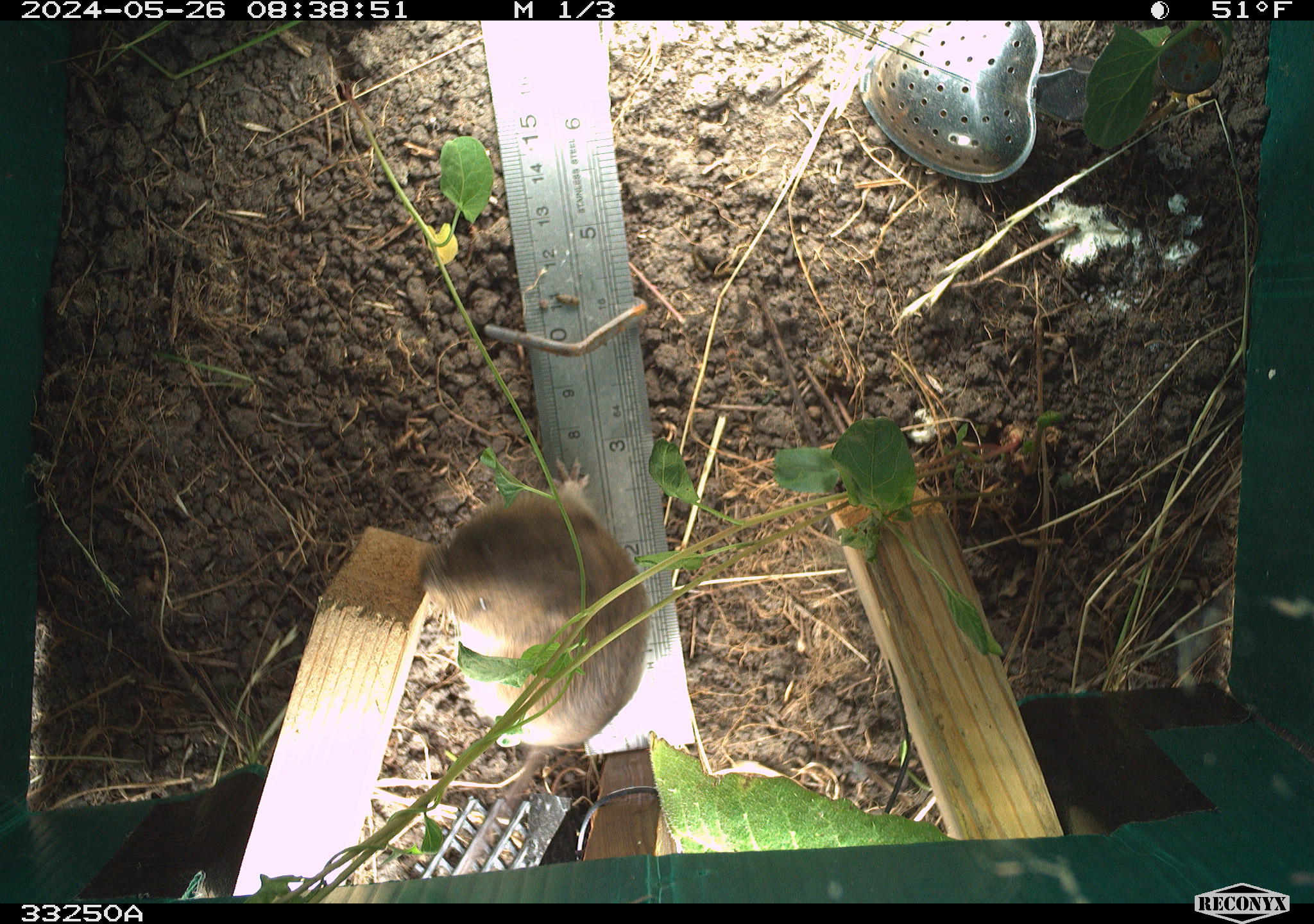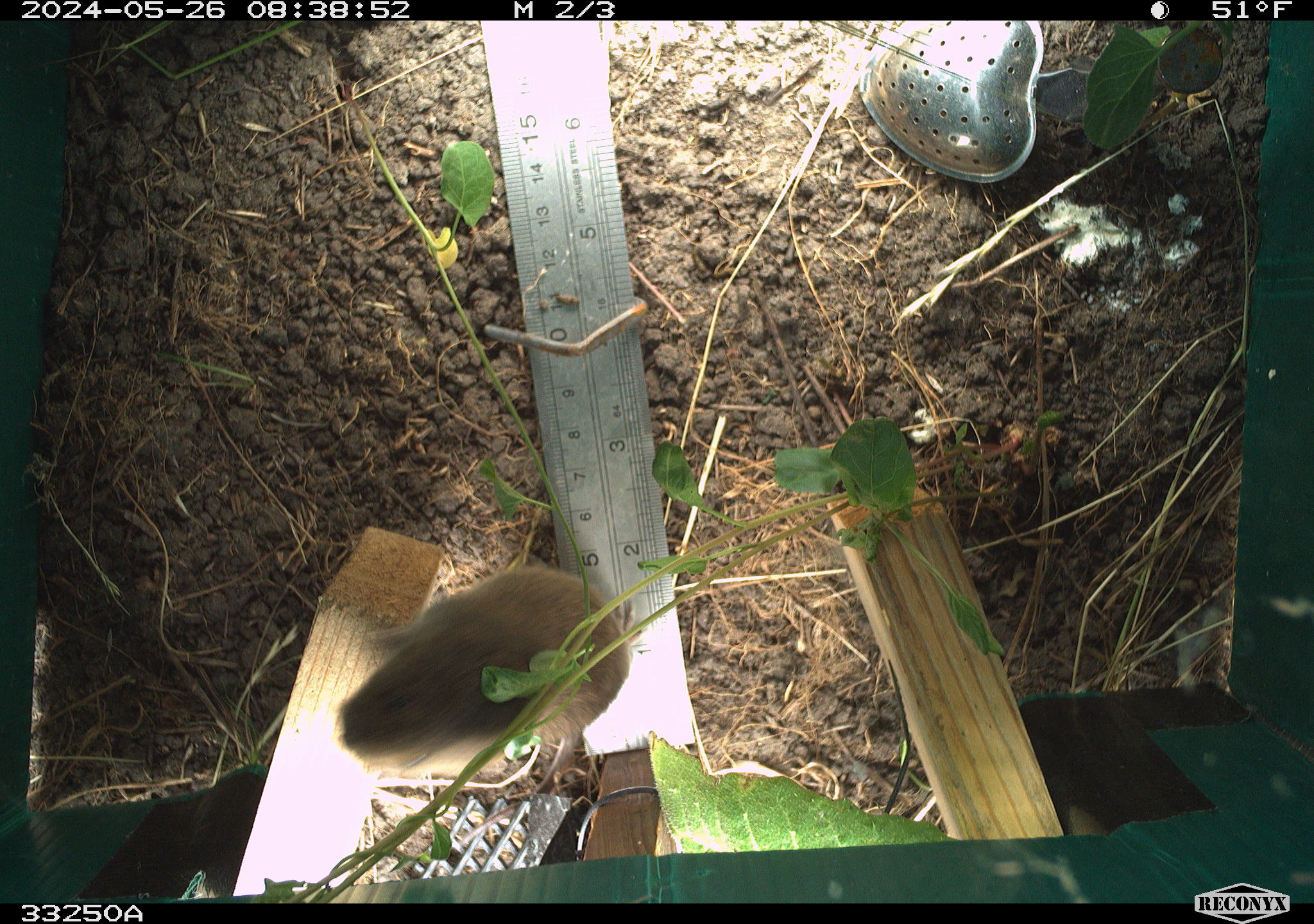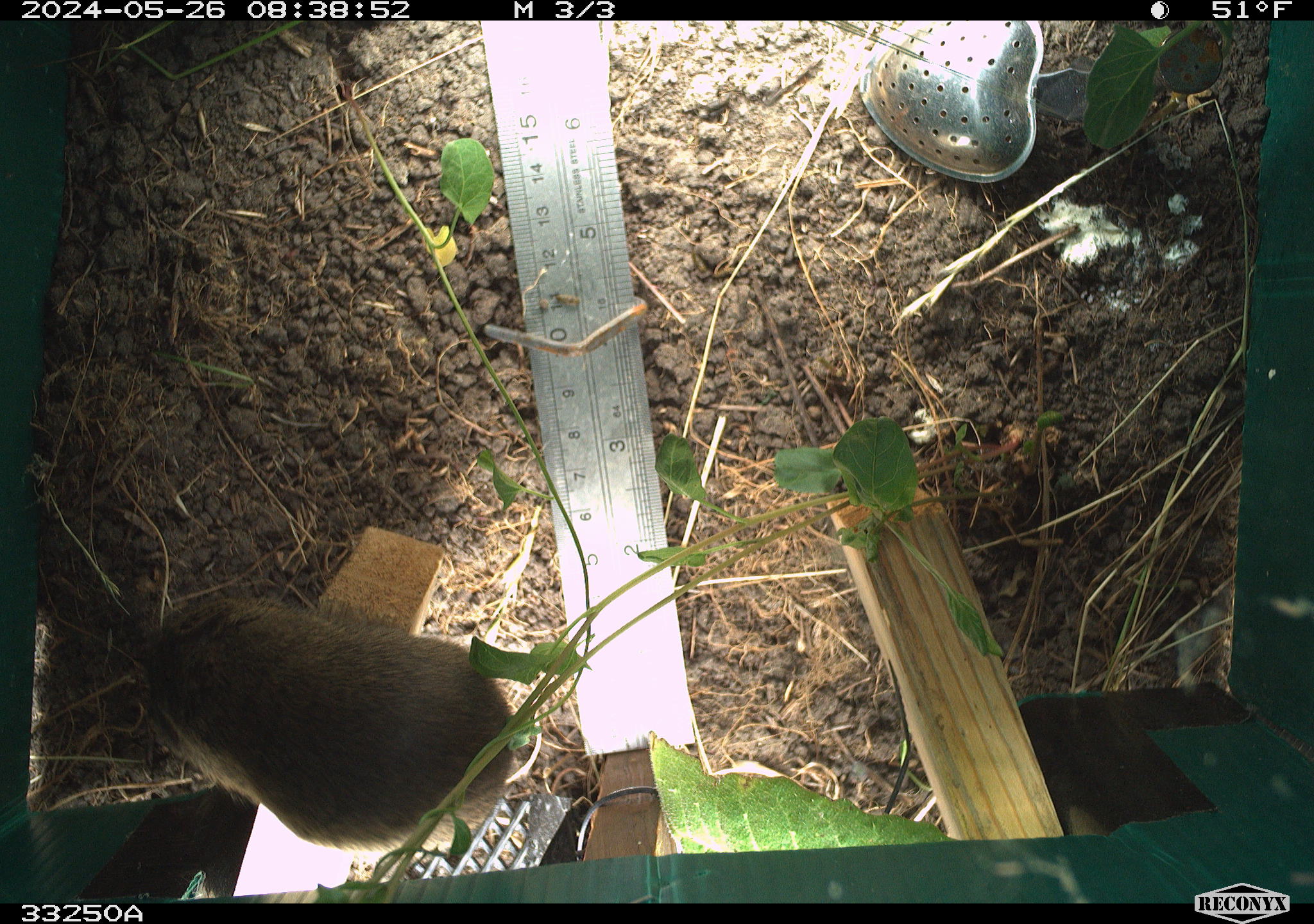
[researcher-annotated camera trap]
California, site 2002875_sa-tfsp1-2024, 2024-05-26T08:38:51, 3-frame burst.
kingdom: Animalia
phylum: Chordata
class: Mammalia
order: Rodentia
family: Cricetidae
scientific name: Arvicolinae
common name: voles, lemmings, and muskrats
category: arvicolinae subfamily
Arvicolinae subfamily (voles, lemmings, and muskrats) (Arvicolinae).